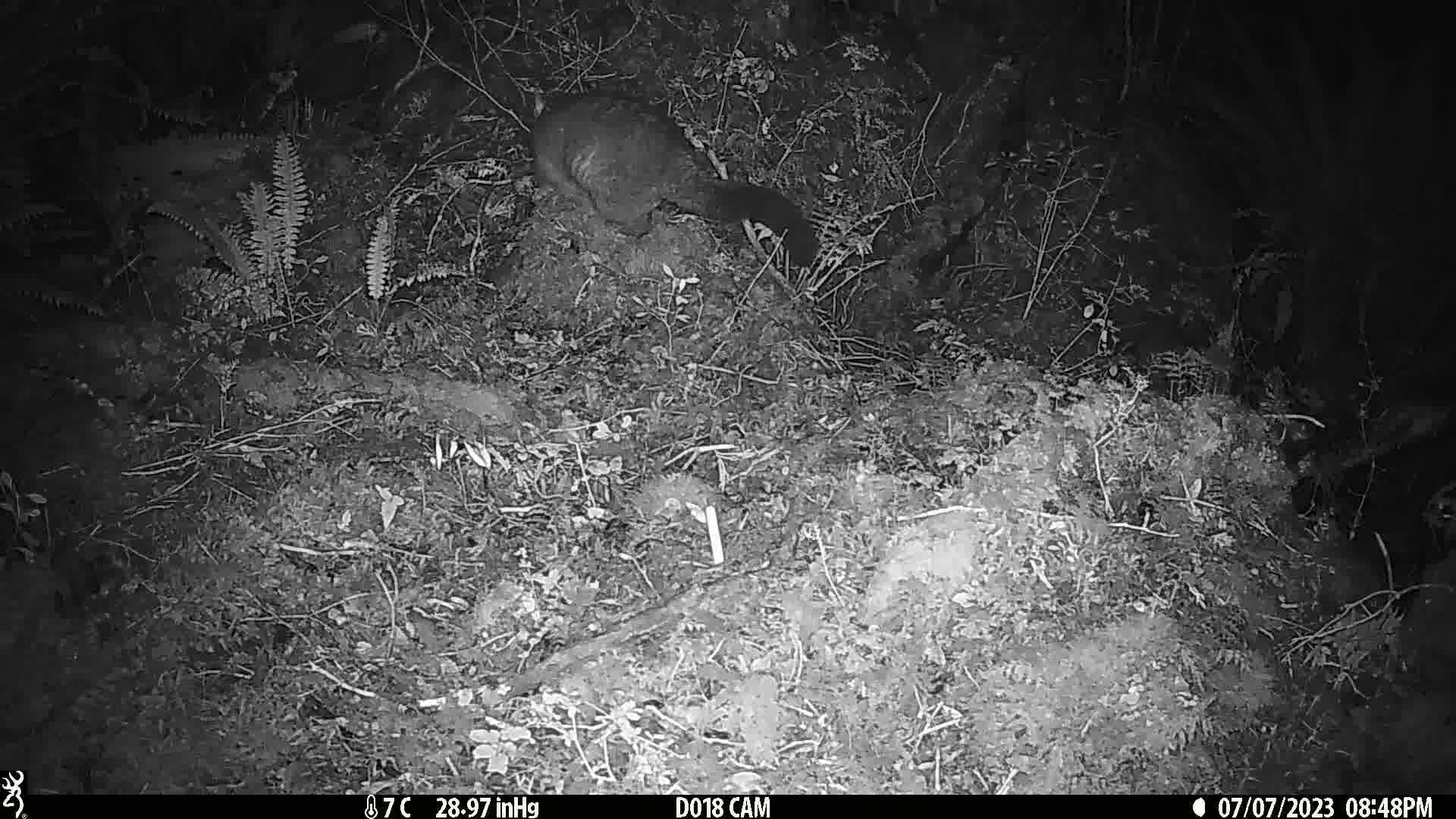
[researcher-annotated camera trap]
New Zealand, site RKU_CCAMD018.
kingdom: Animalia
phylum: Chordata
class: Mammalia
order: Diprotodontia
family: Phalangeridae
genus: Trichosurus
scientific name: Trichosurus vulpecula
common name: common brushtail possum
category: possum